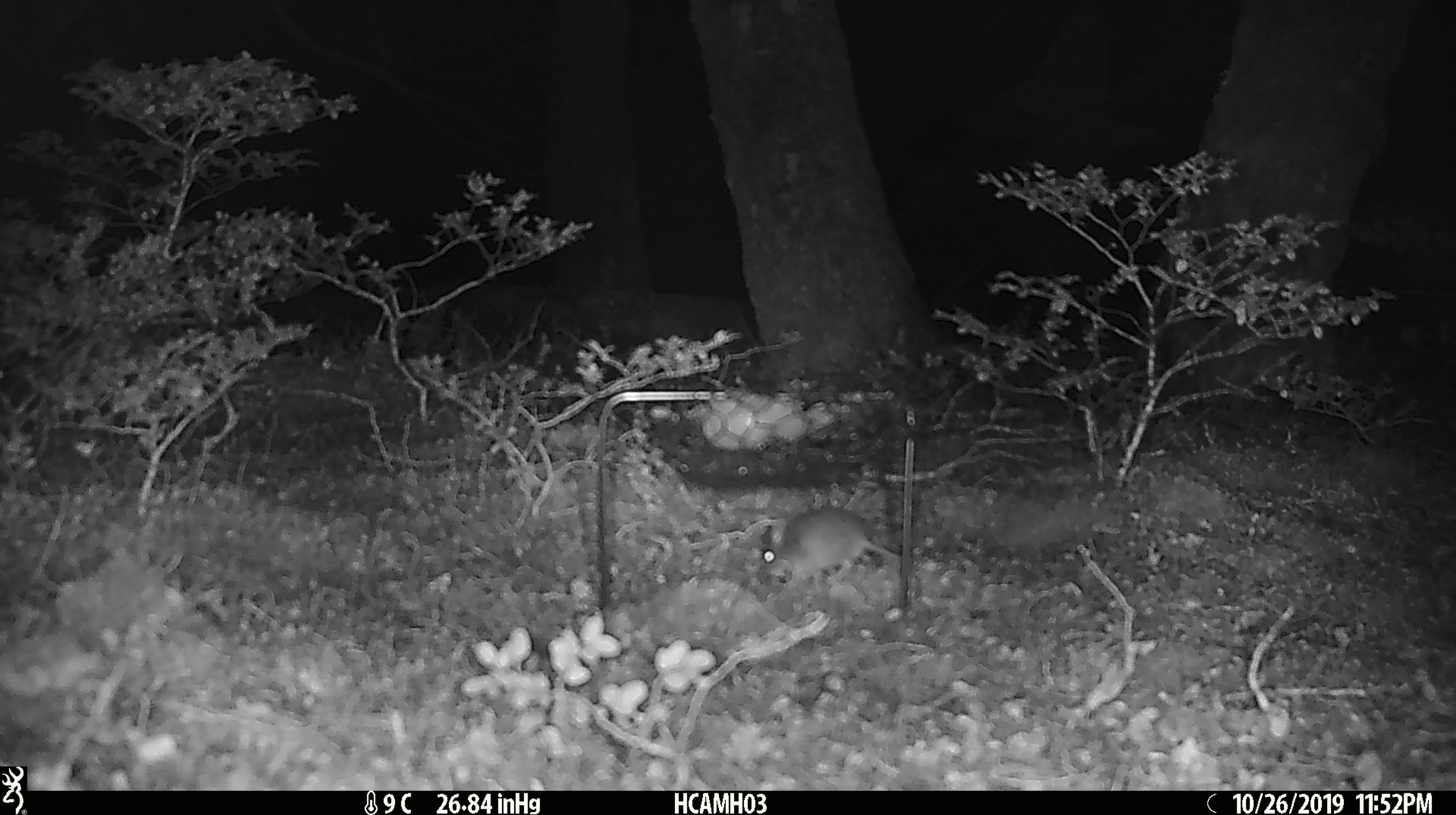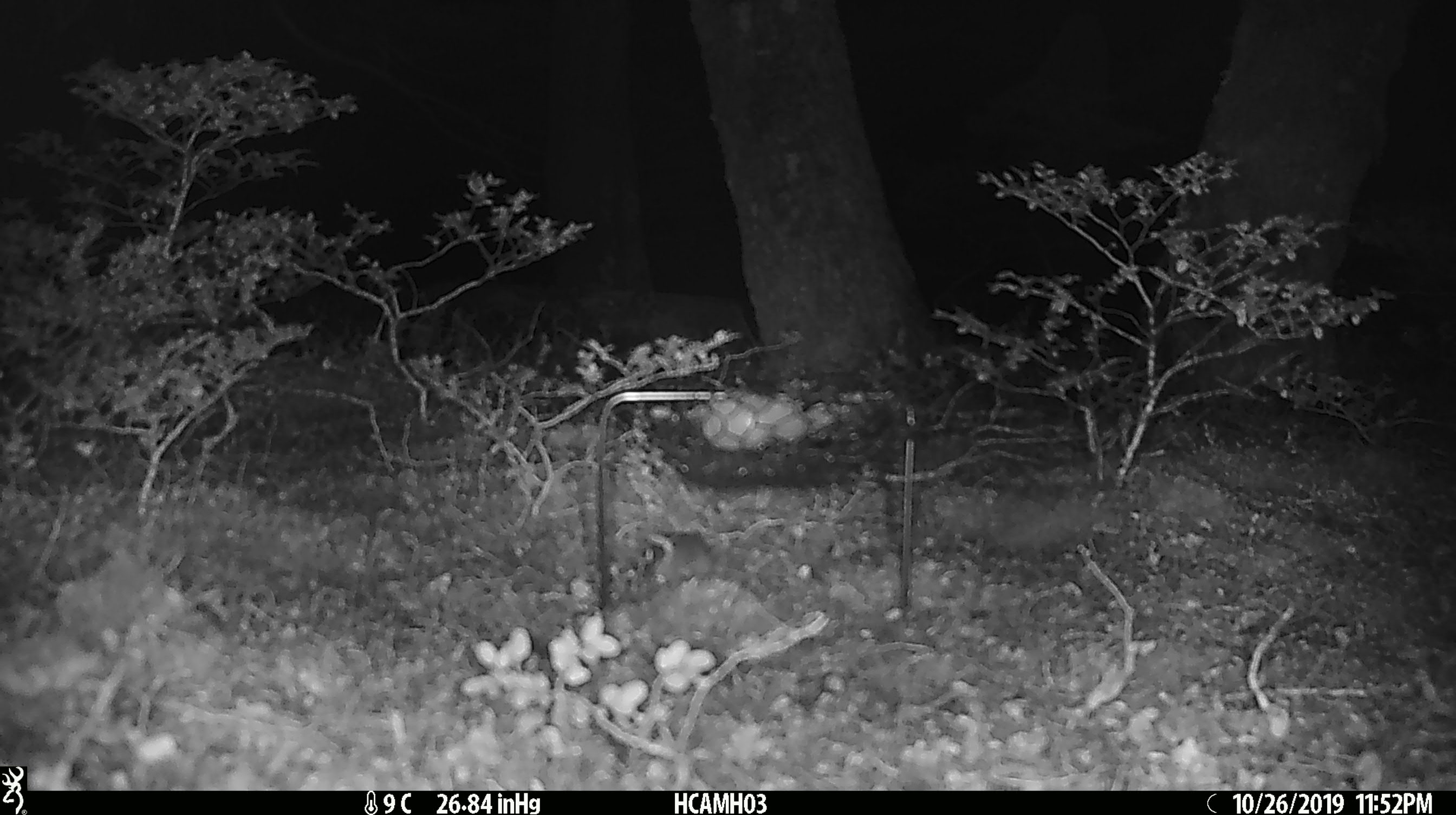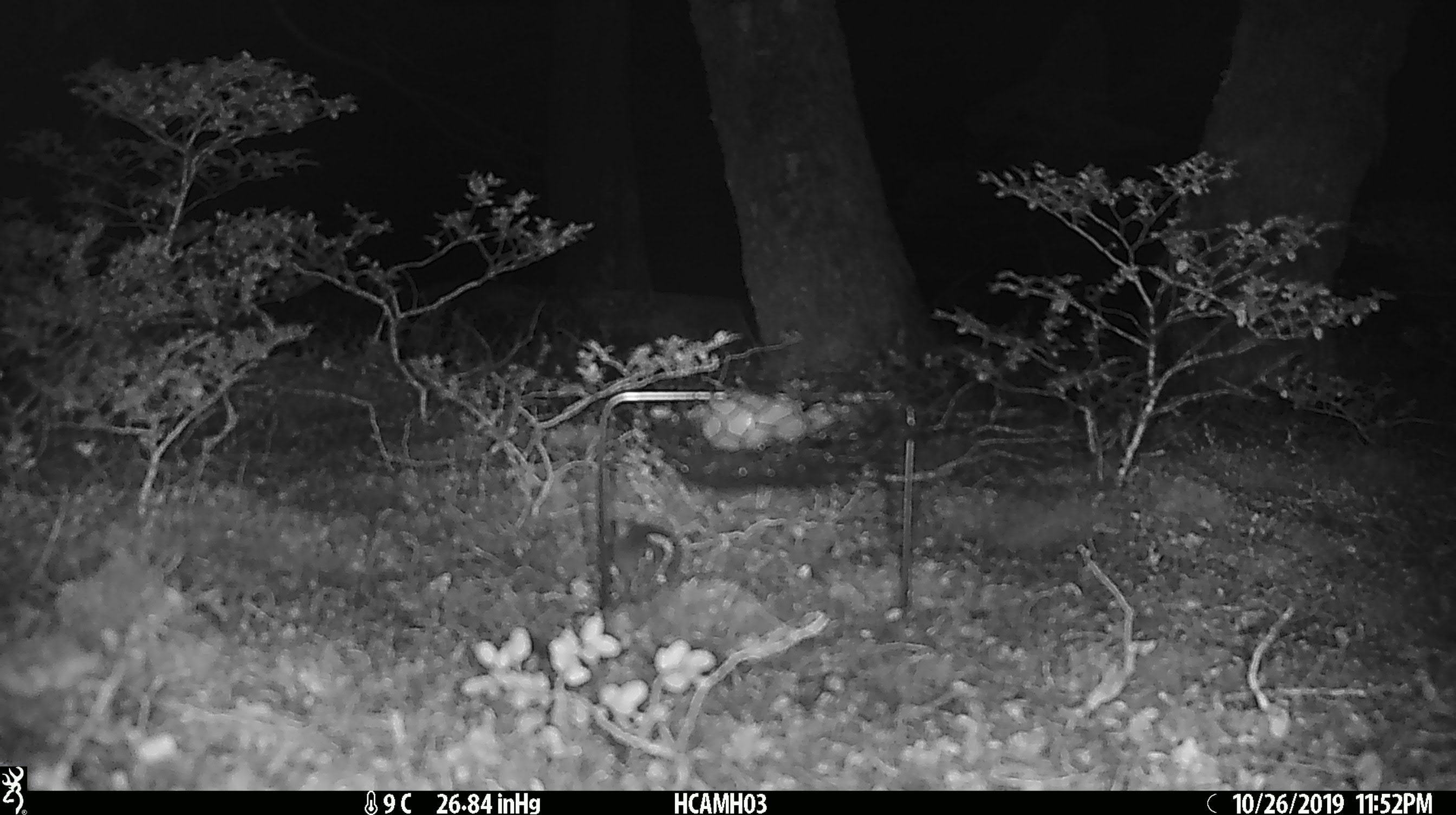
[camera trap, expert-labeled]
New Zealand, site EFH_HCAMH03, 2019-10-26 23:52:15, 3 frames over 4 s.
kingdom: Animalia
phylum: Chordata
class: Mammalia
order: Rodentia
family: Muridae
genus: Mus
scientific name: Mus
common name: mouse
Mouse (Mus).